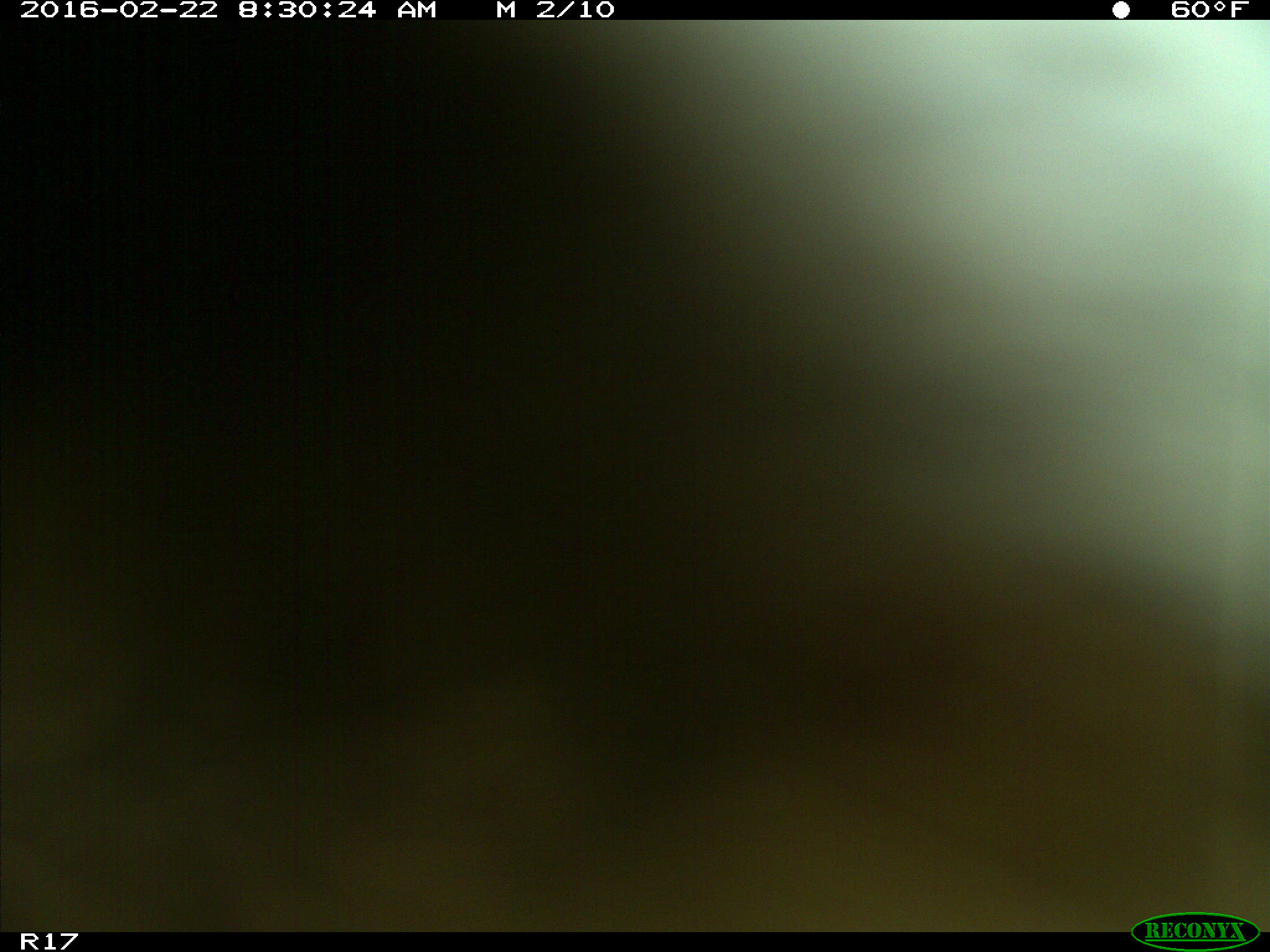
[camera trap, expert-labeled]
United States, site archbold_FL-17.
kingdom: Animalia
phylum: Chordata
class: Mammalia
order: Artiodactyla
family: Bovidae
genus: Bos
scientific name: Bos taurus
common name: domestic cow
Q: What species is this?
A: Bos taurus (domestic cow).